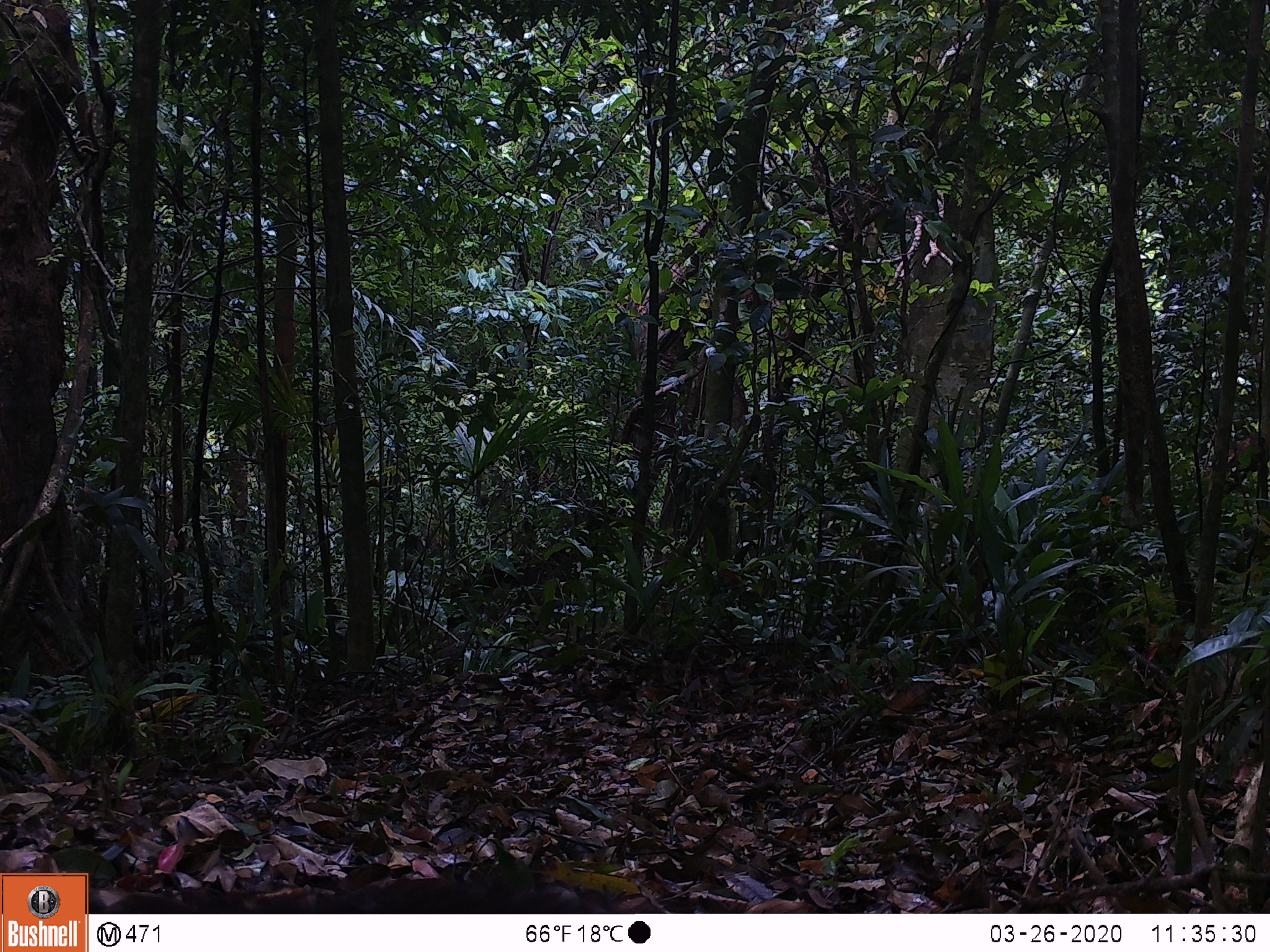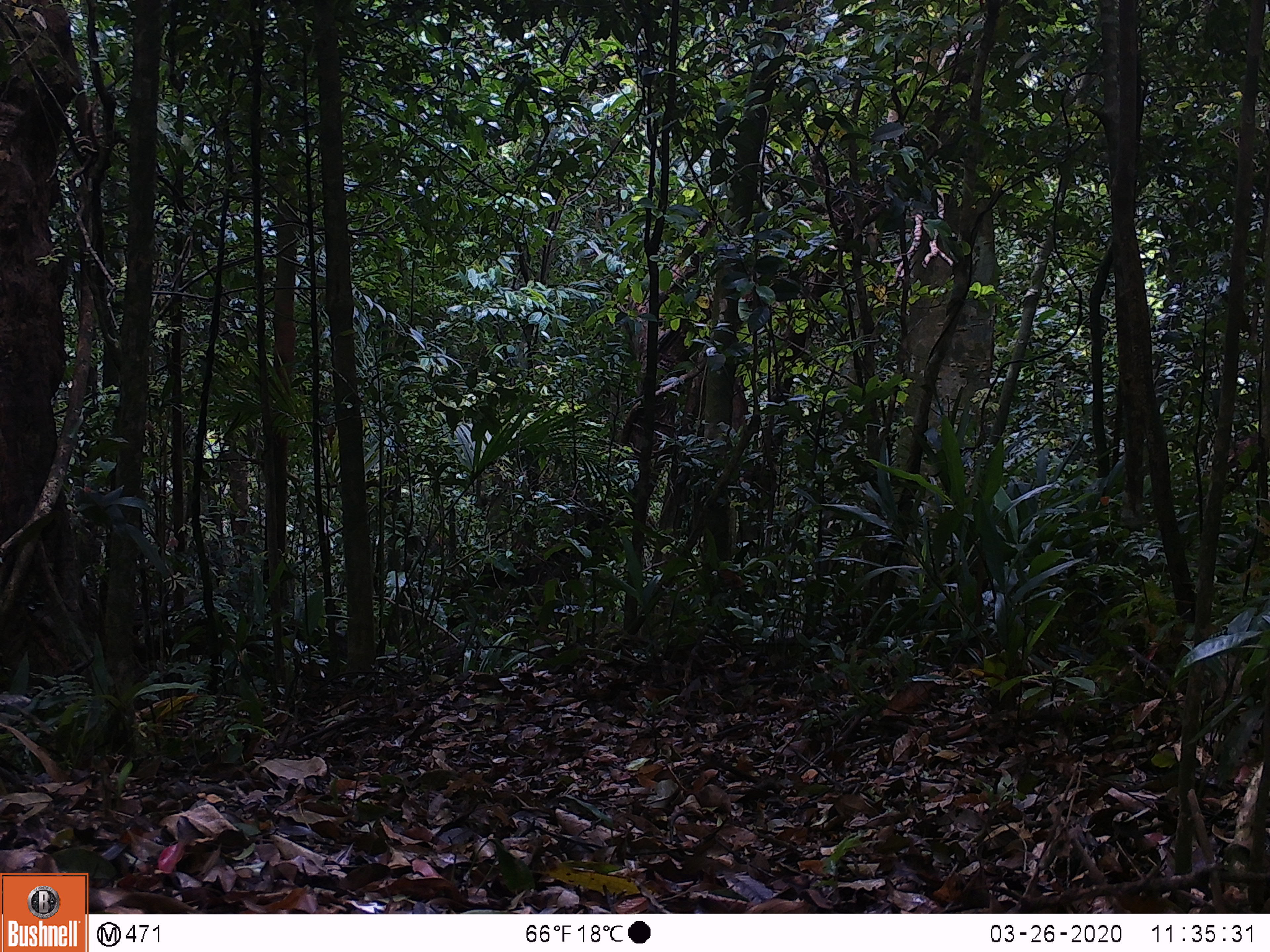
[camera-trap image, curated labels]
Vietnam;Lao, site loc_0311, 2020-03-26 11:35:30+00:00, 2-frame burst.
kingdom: Animalia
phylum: Chordata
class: Mammalia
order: Carnivora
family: Mustelidae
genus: Martes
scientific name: Martes flavigula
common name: yellow-throated marten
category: yellow throated marten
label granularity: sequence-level